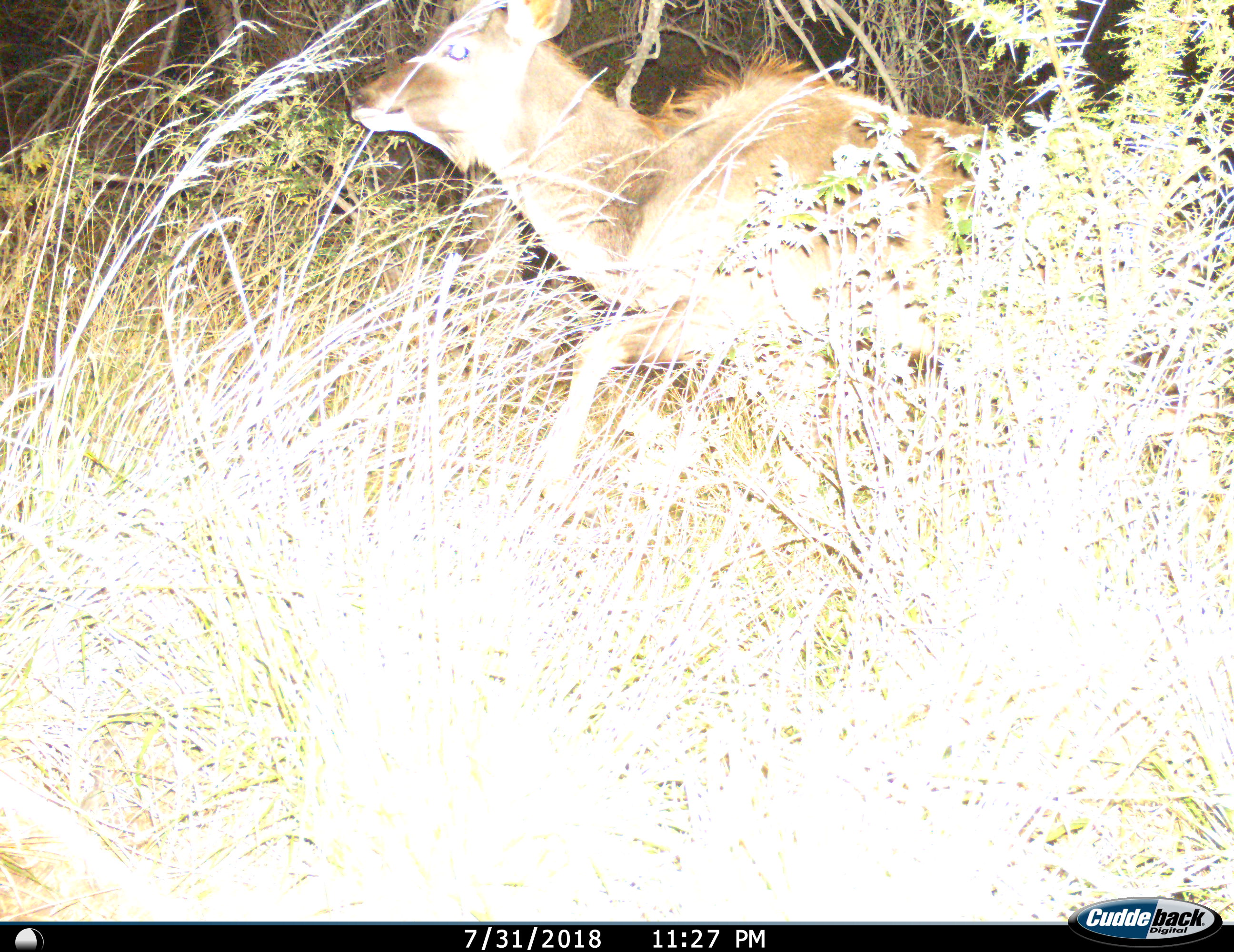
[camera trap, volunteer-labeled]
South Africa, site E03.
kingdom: Animalia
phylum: Chordata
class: Mammalia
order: Artiodactyla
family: Bovidae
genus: Tragelaphus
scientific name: Tragelaphus strepsiceros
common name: greater kudu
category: kudu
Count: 1.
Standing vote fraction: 0%.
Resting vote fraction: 14%.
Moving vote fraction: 86%.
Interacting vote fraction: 0%.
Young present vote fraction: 0%.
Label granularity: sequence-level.